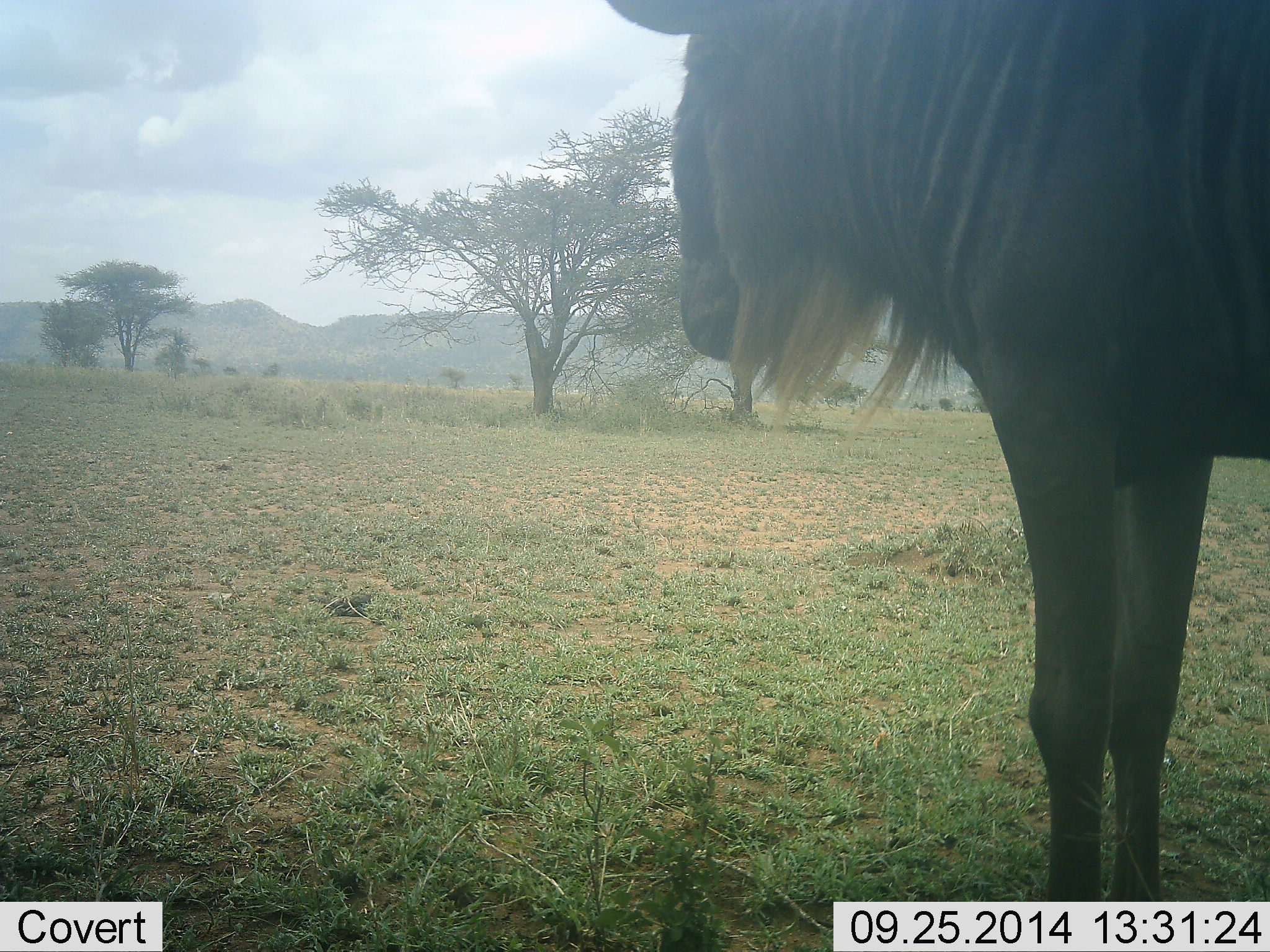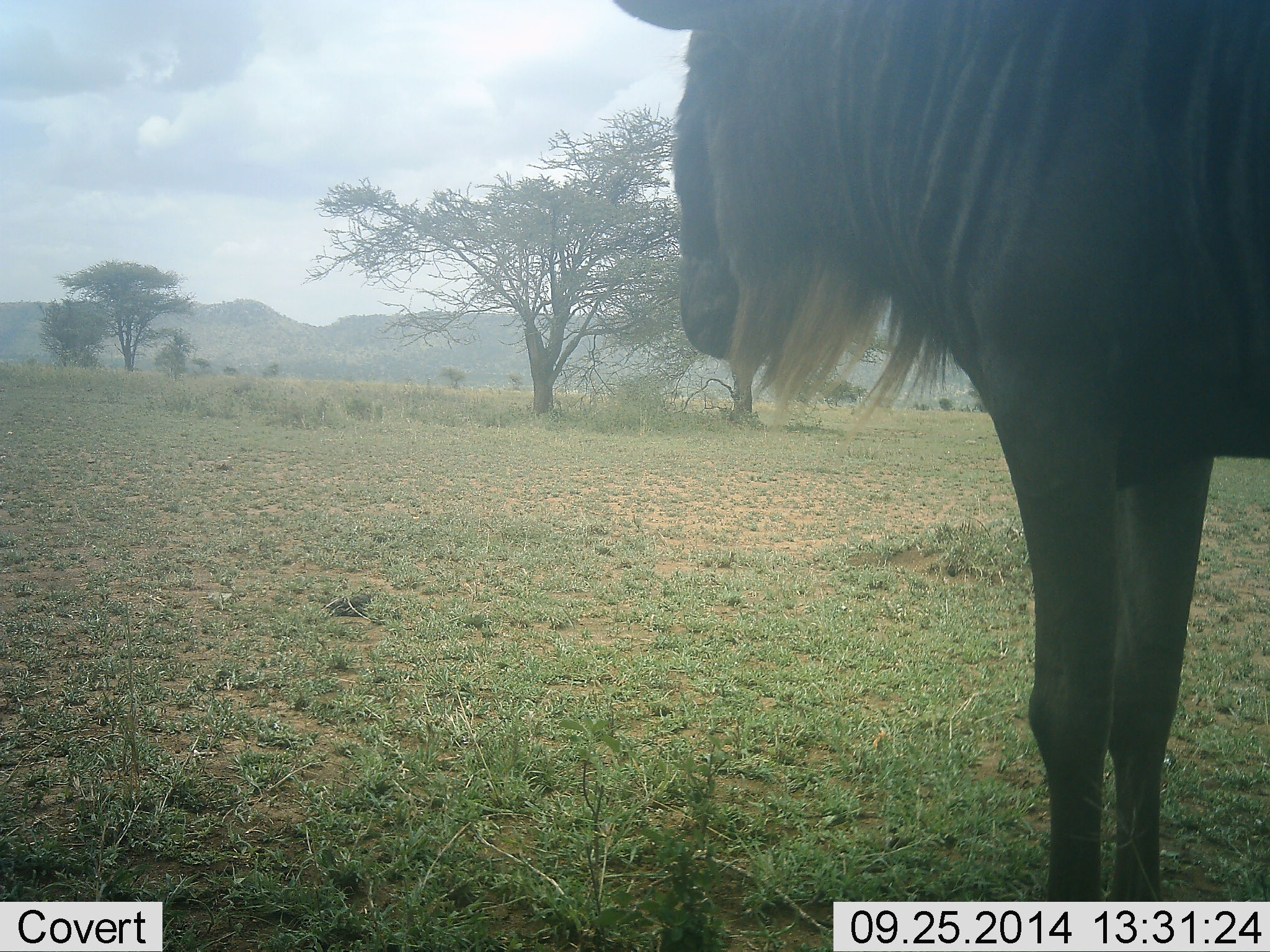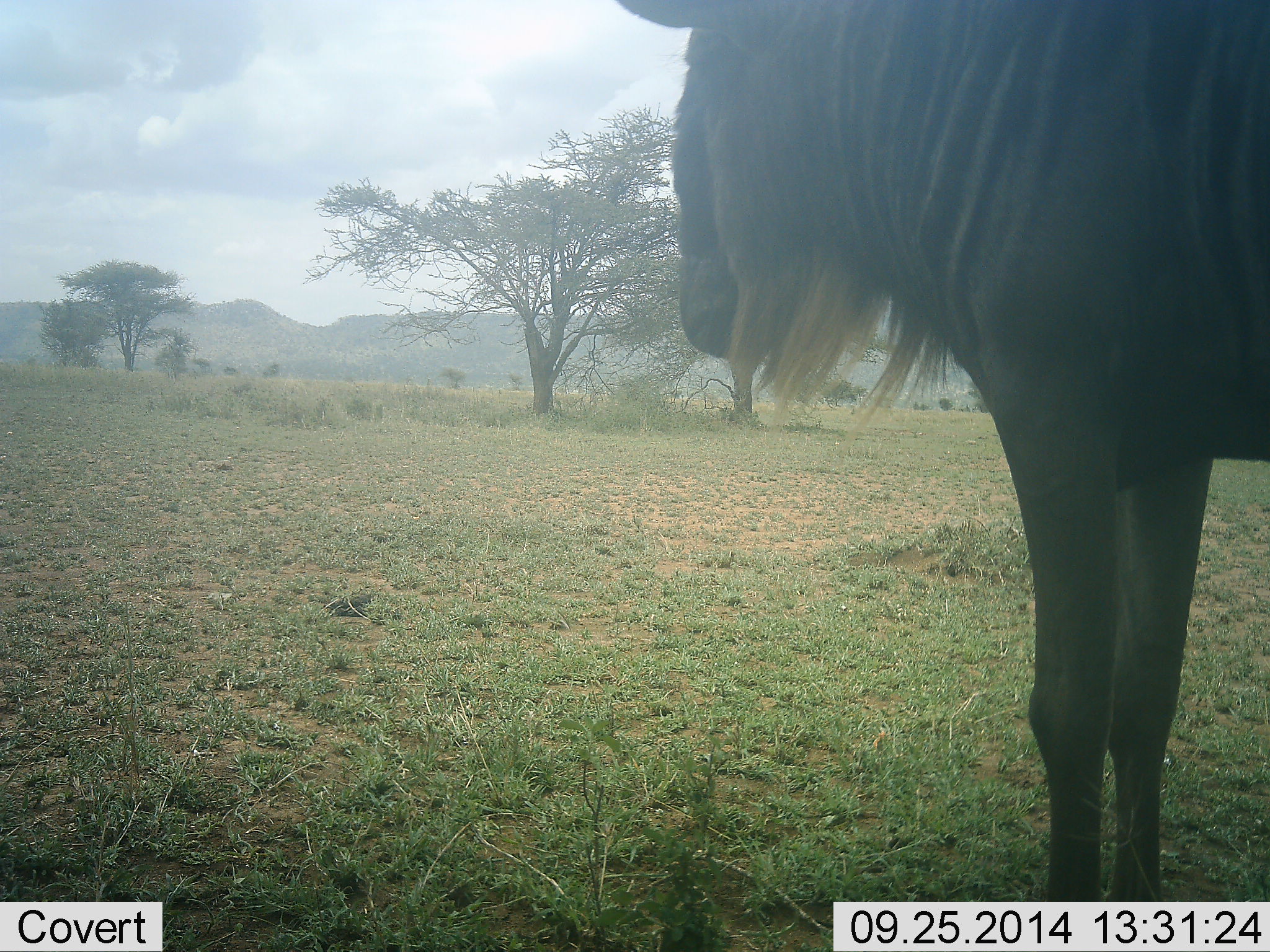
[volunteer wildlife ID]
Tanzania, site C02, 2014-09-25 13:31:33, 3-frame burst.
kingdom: Animalia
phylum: Chordata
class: Mammalia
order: Artiodactyla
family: Bovidae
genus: Connochaetes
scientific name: Connochaetes taurinus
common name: blue wildebeest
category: wildebeest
Wildebeest (blue wildebeest) (Connochaetes taurinus), count 1. Behavior (volunteer vote fractions): standing 100%, resting 0%, moving 0%, interacting 0%. Young present (vote fraction): 0%. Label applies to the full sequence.